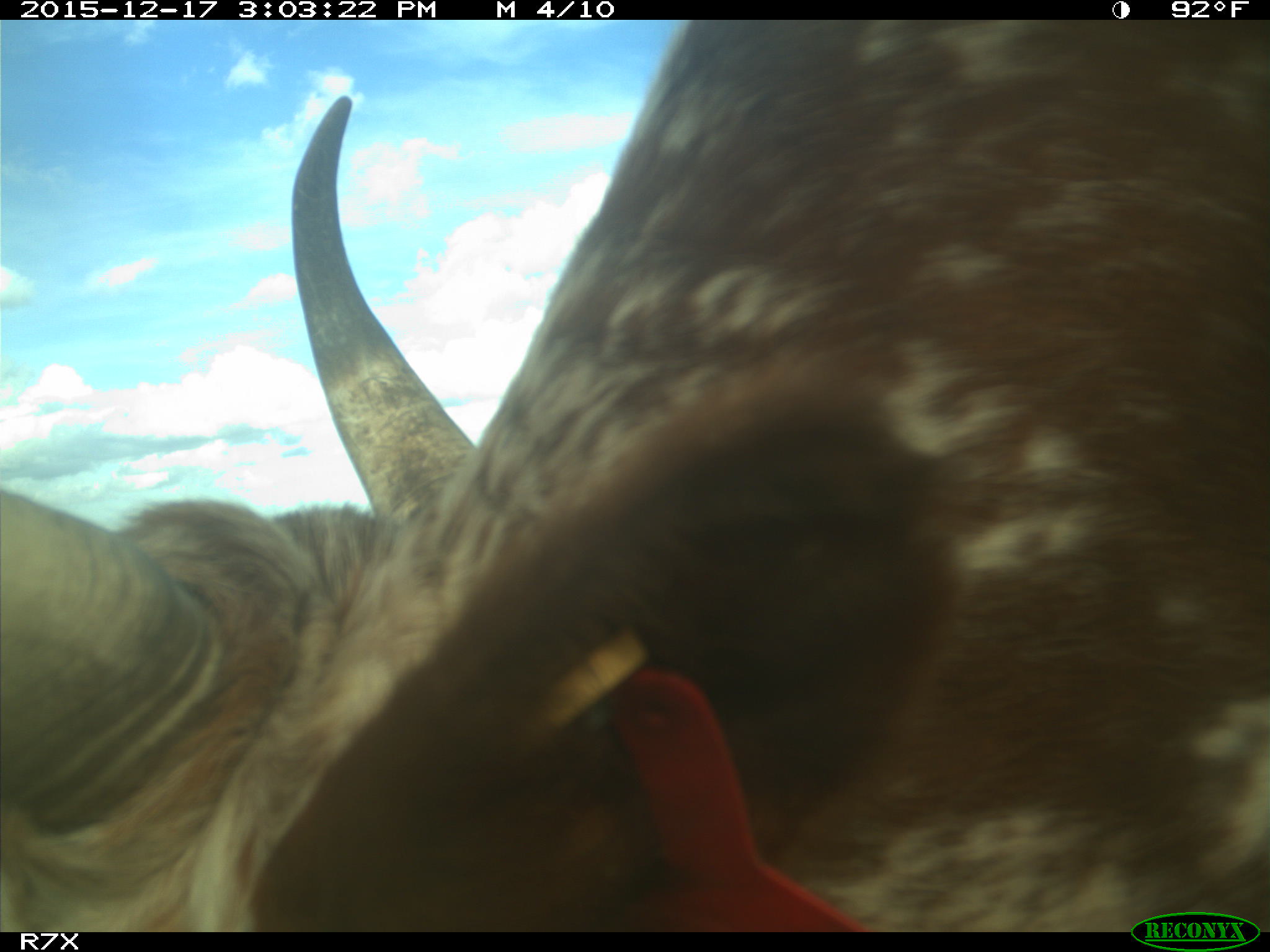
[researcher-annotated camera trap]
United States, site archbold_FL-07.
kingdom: Animalia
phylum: Chordata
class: Mammalia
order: Artiodactyla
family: Bovidae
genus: Bos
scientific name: Bos taurus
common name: domestic cow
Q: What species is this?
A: Bos taurus (domestic cow).